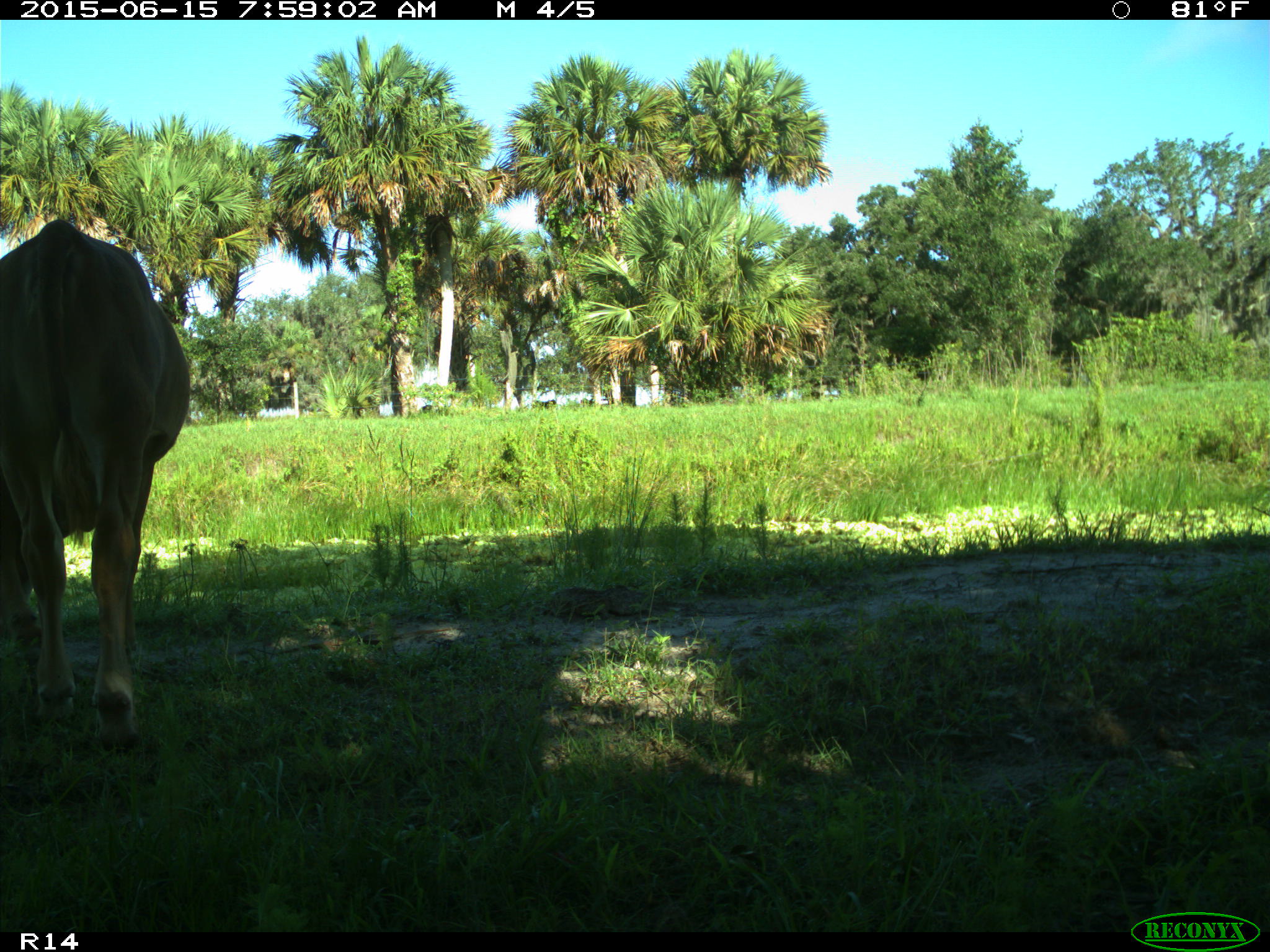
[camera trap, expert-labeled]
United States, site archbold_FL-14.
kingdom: Animalia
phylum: Chordata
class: Mammalia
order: Artiodactyla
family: Bovidae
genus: Bos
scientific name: Bos taurus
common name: domestic cow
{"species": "Bos taurus (domestic cow)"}